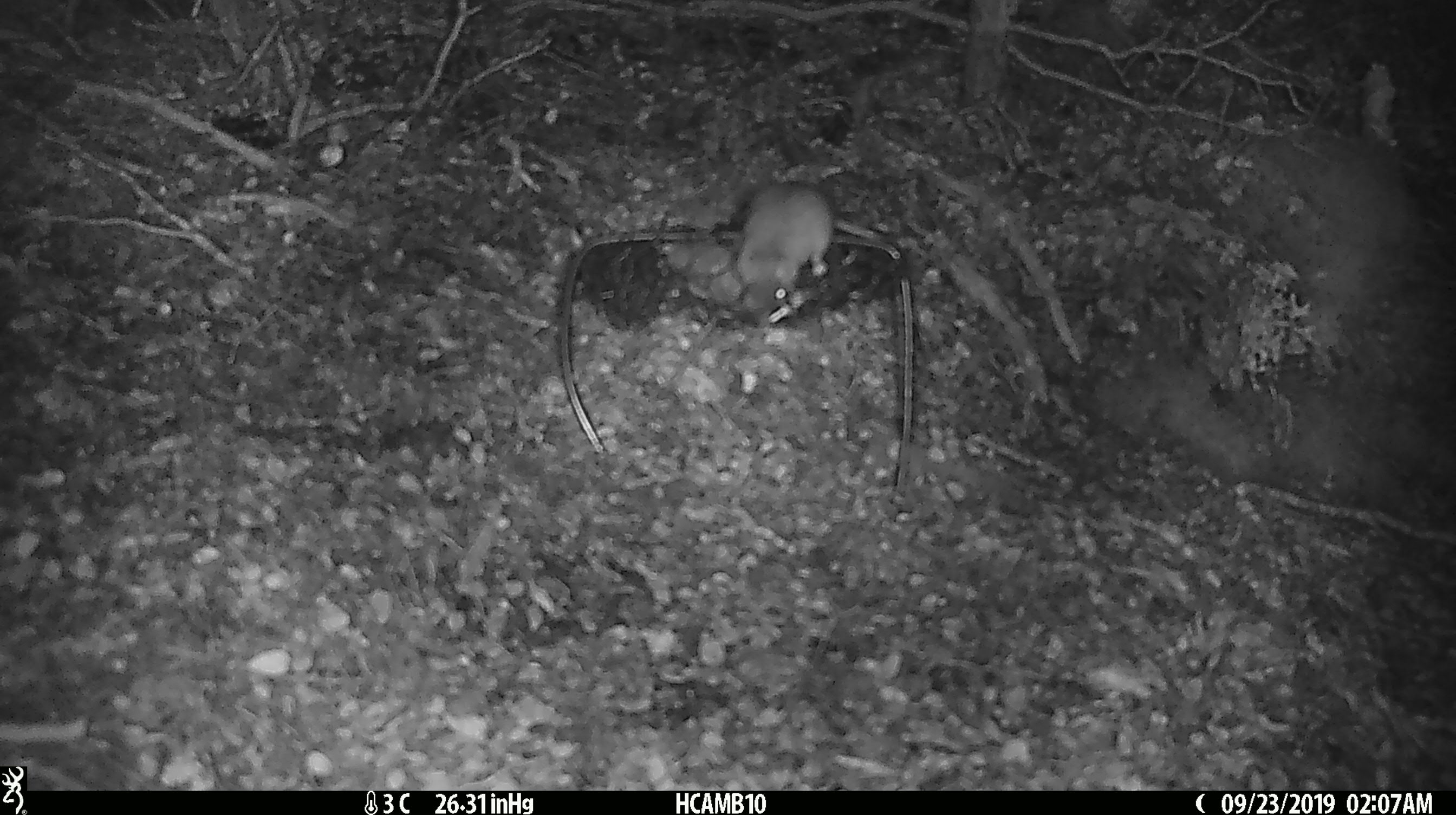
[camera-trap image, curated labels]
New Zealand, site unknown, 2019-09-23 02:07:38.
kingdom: Animalia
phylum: Chordata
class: Mammalia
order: Rodentia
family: Muridae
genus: Mus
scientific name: Mus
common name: mouse